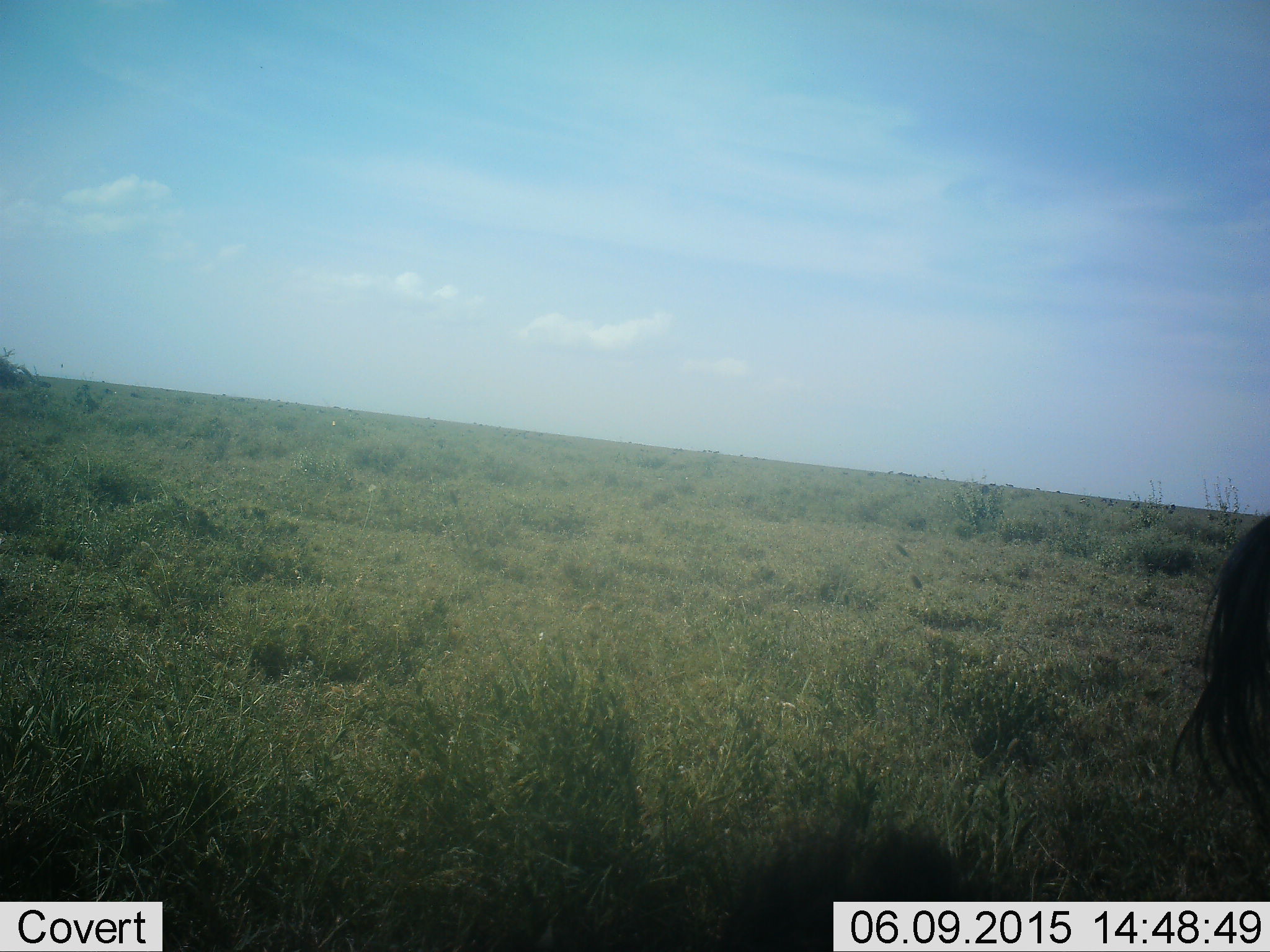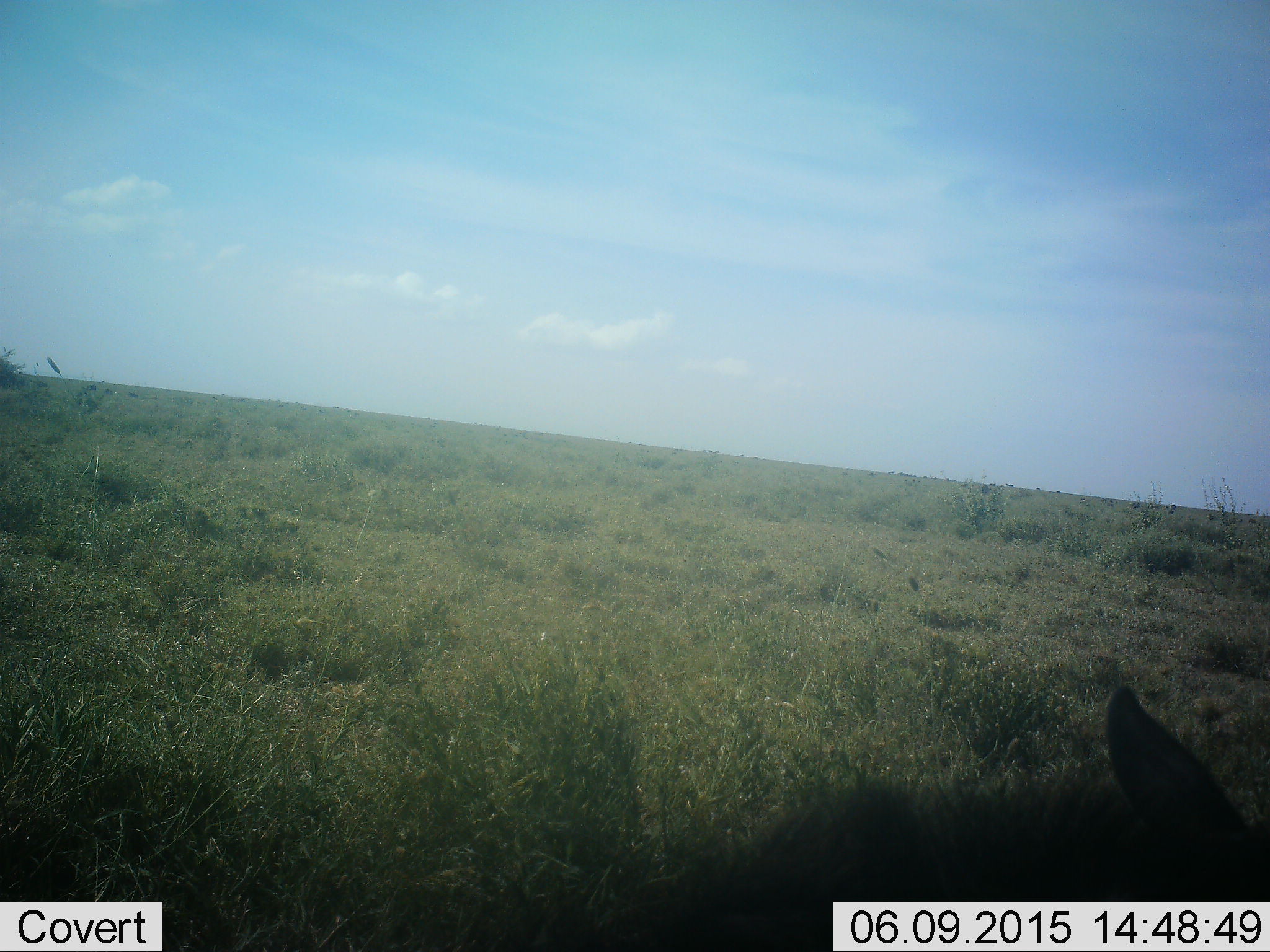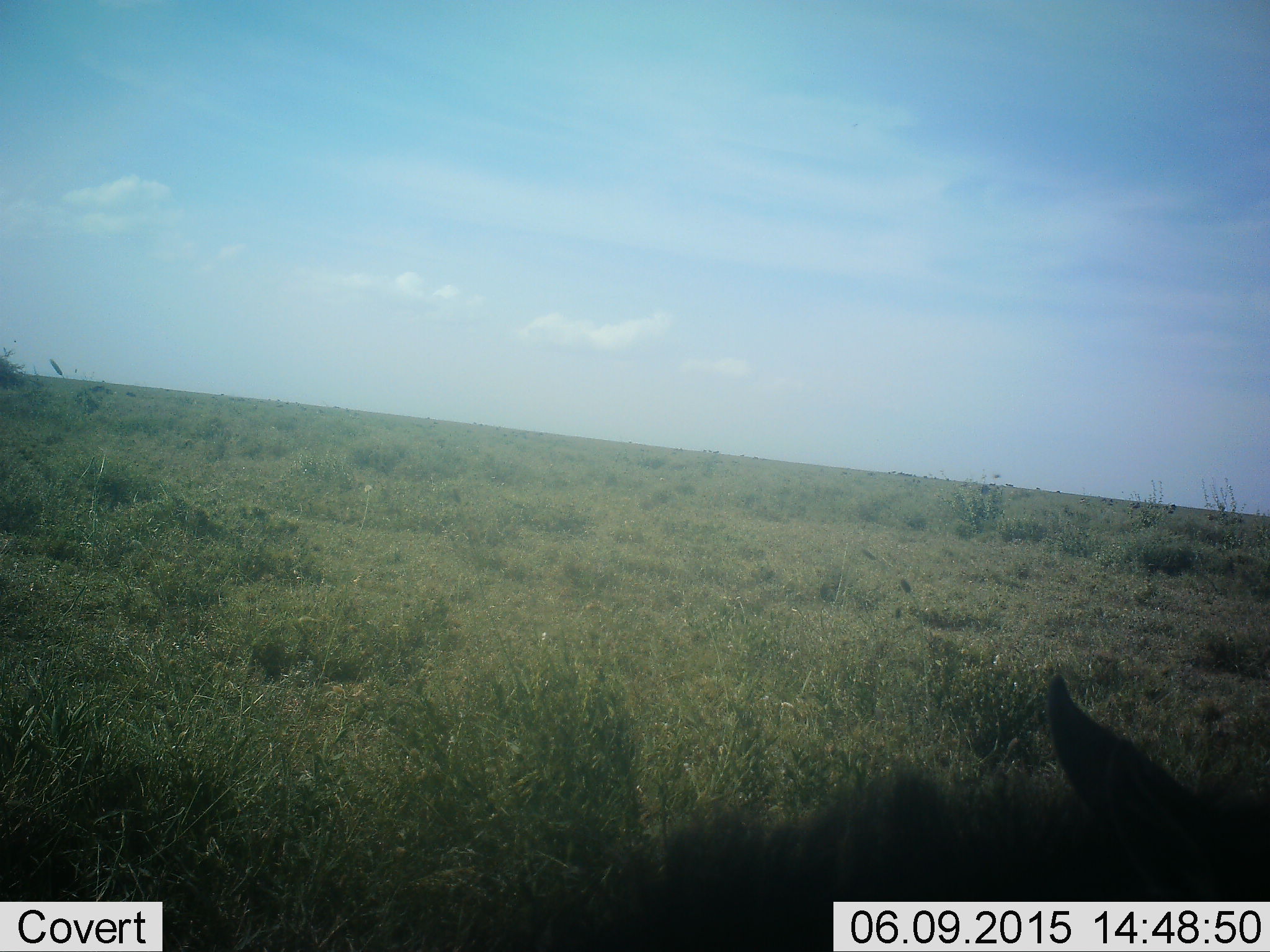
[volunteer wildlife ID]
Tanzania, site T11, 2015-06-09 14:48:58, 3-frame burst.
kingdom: Animalia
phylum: Chordata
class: Mammalia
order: Artiodactyla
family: Bovidae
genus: Connochaetes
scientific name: Connochaetes taurinus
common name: blue wildebeest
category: wildebeest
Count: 1.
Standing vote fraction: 40%.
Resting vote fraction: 40%.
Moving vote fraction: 60%.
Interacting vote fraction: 0%.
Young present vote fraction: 40%.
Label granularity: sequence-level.